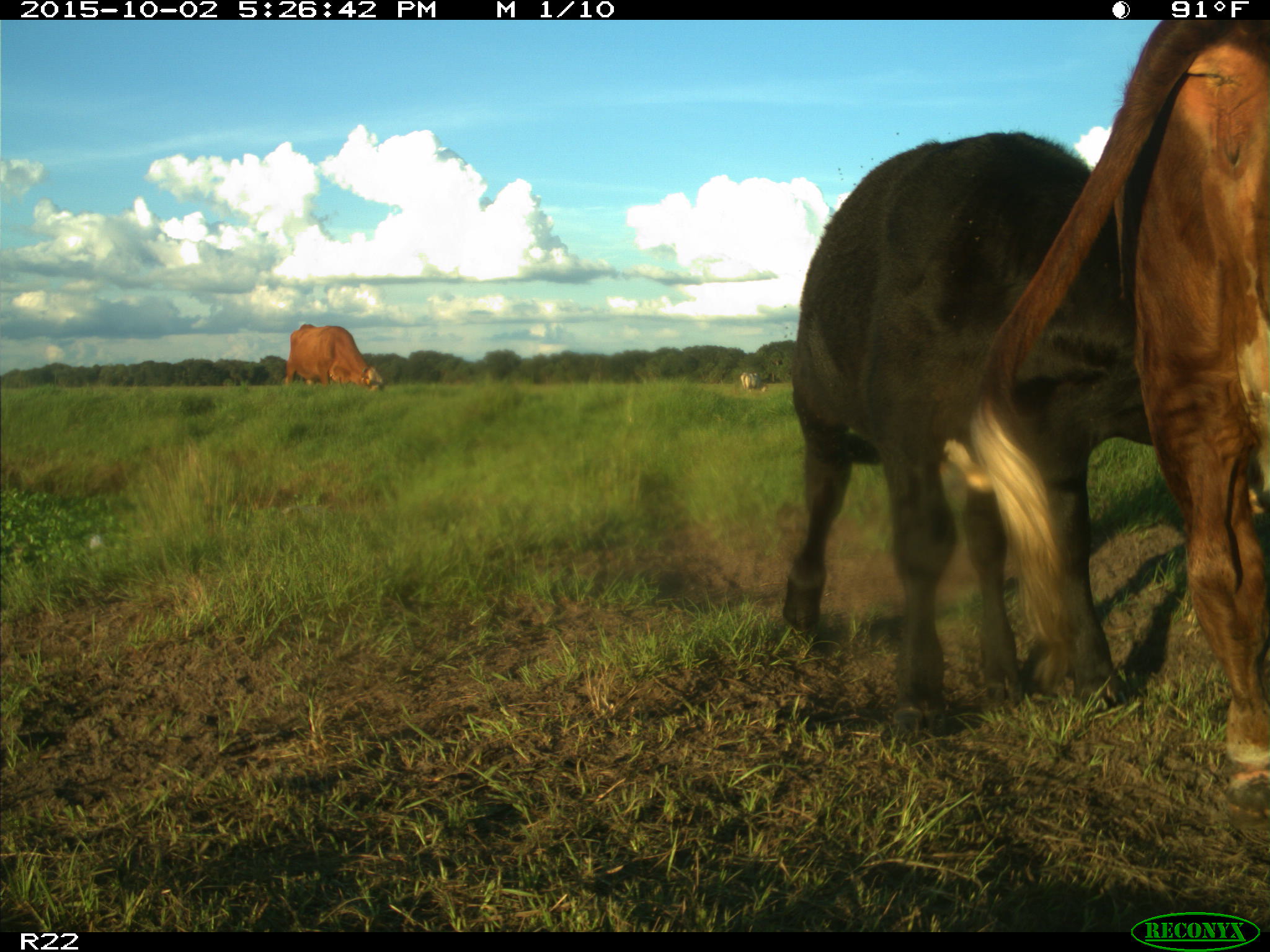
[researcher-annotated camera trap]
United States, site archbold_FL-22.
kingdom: Animalia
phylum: Chordata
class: Mammalia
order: Artiodactyla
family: Bovidae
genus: Bos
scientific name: Bos taurus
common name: domestic cow